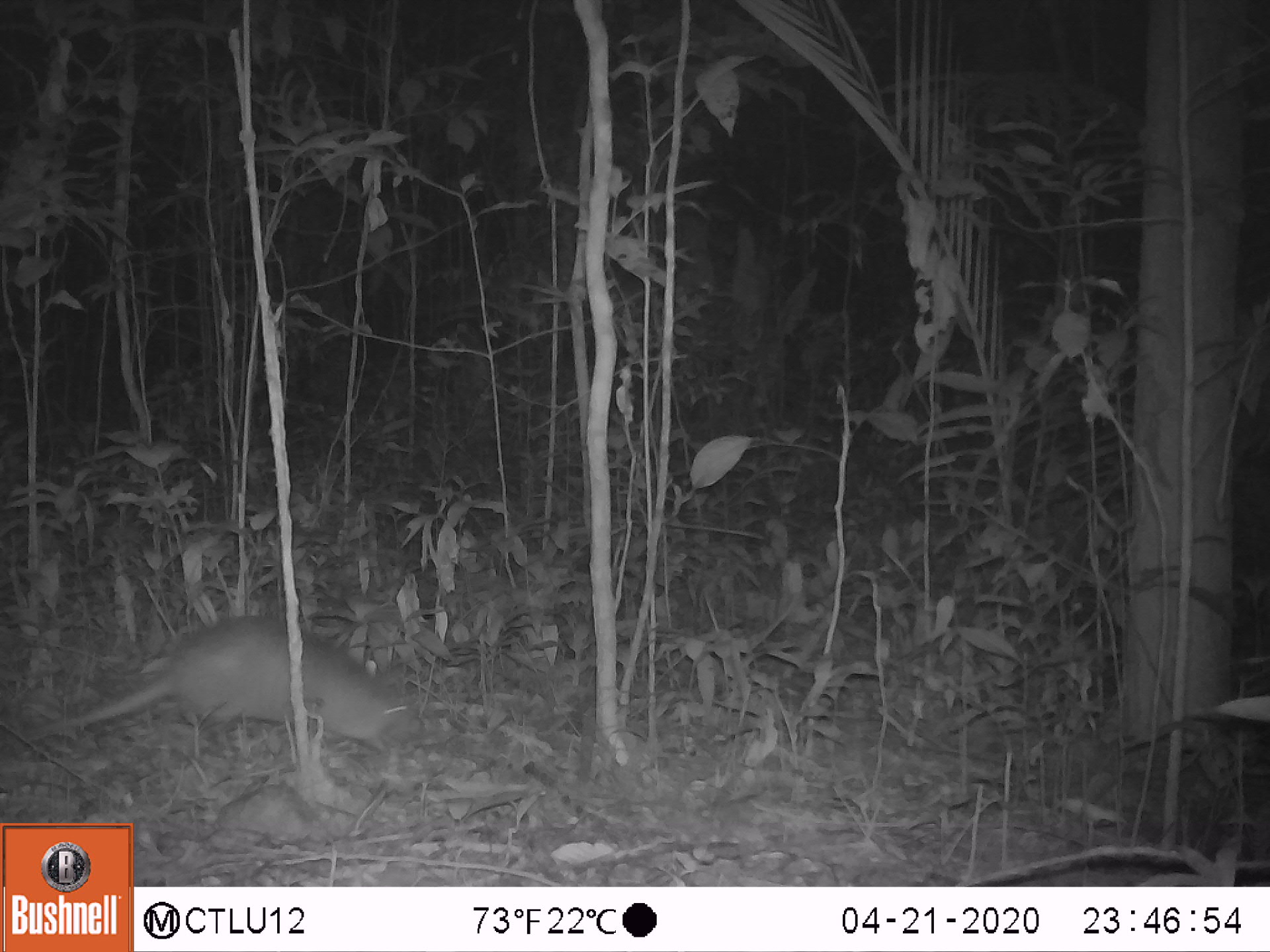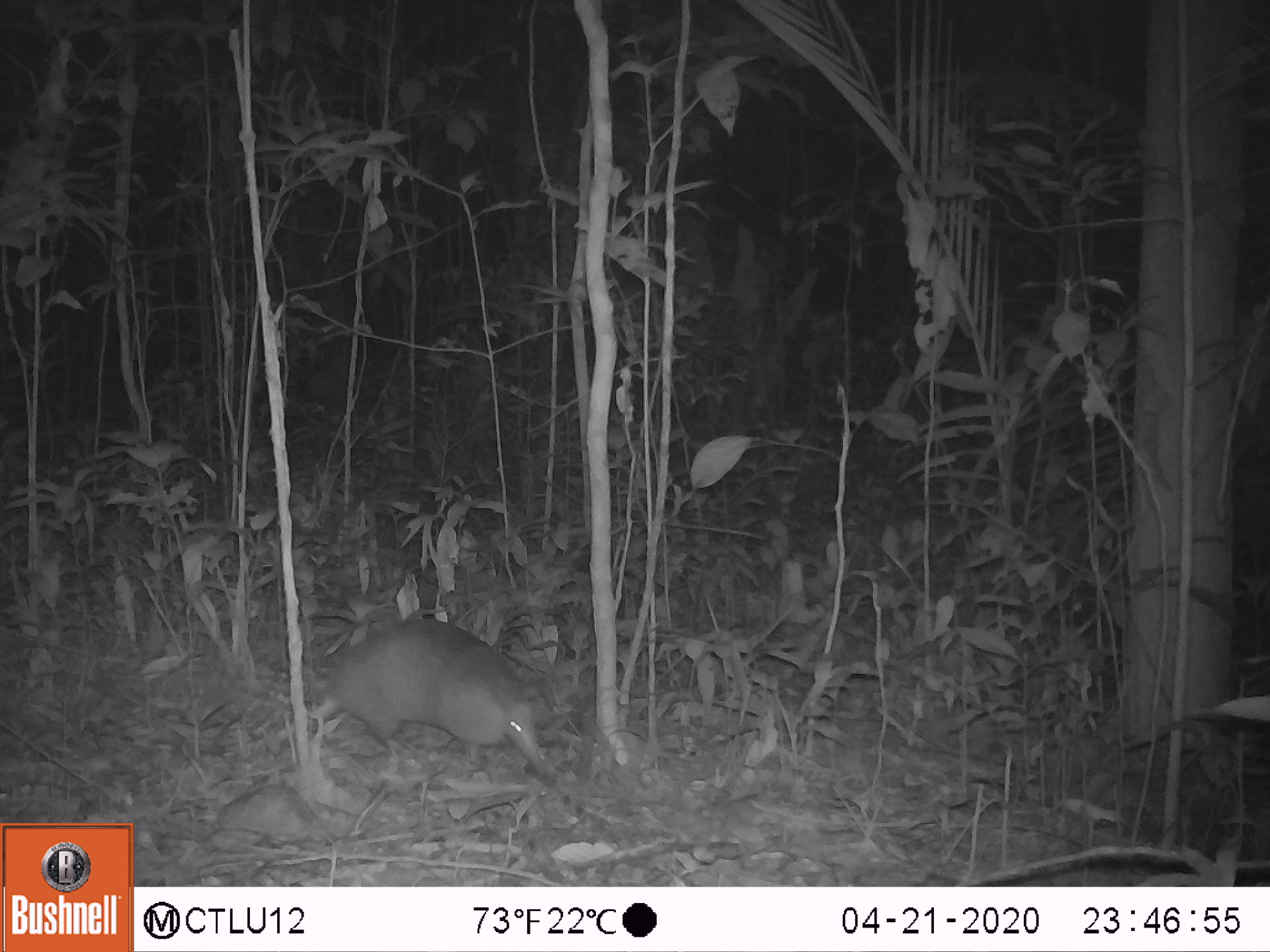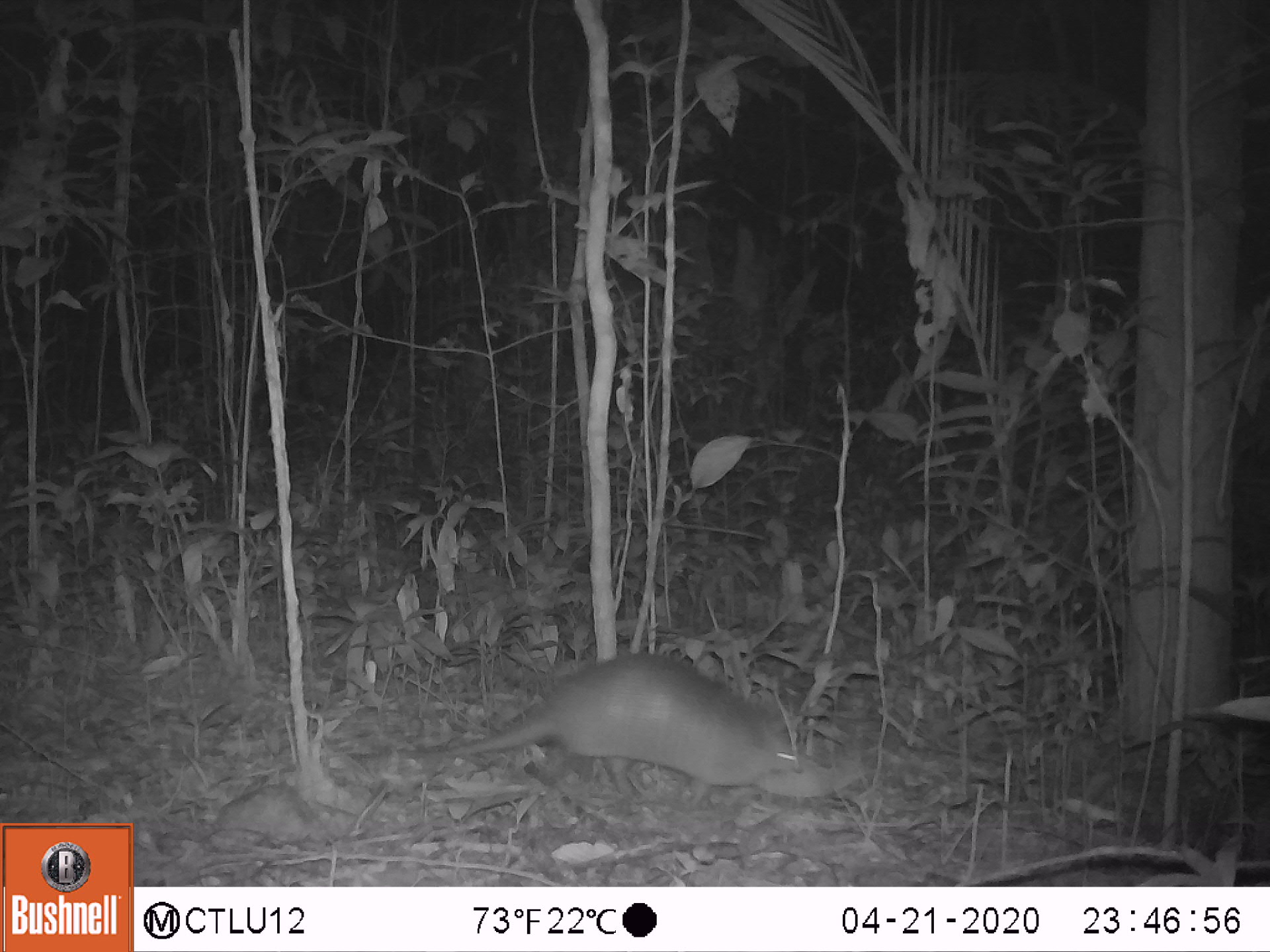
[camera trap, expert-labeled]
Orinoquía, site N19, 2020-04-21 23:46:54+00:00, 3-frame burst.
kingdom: Animalia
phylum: Chordata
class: Mammalia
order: Cingulata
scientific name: Cingulata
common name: armadillo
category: unknown armadillo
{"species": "unknown armadillo (armadillo) (Cingulata)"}